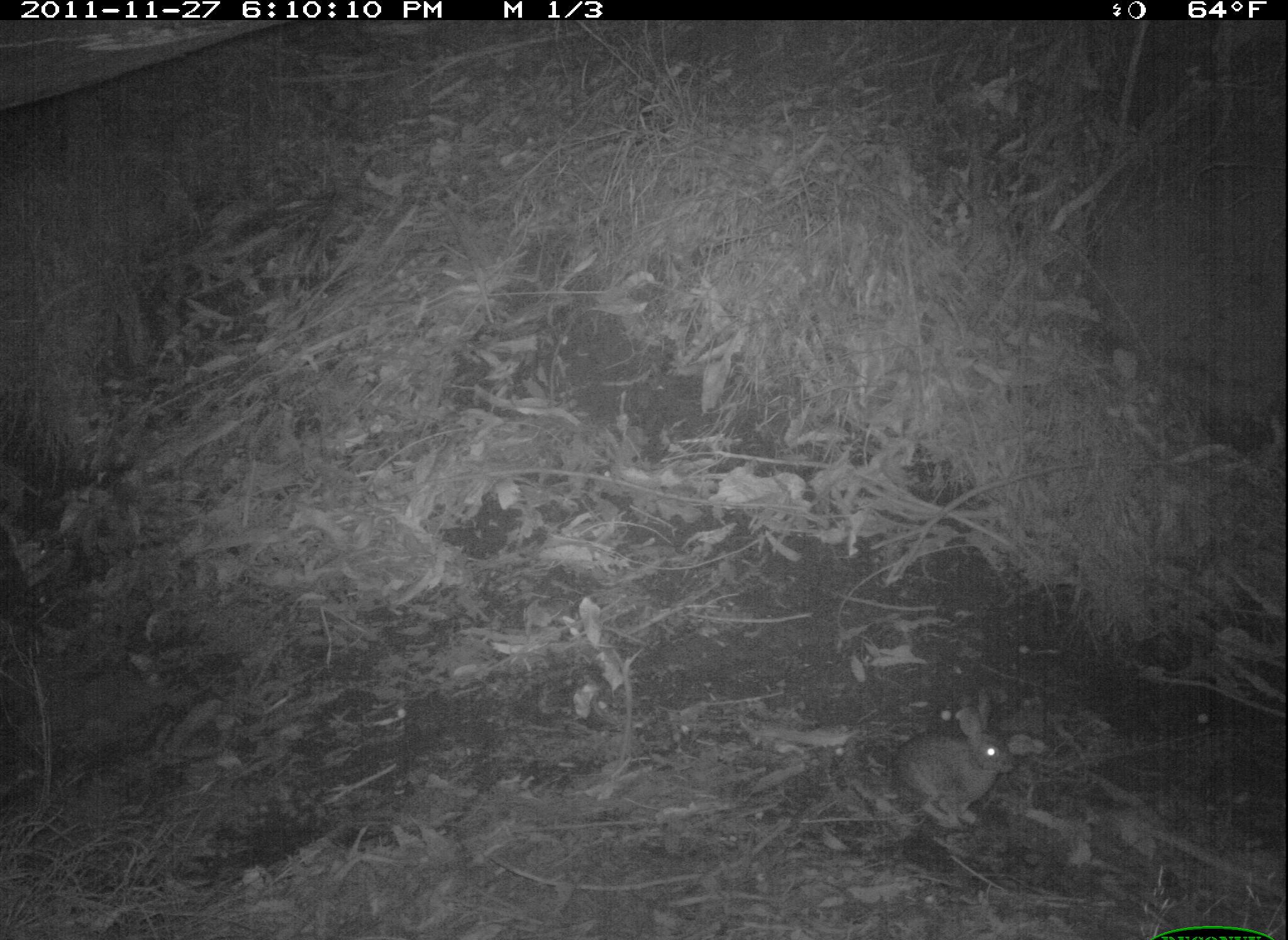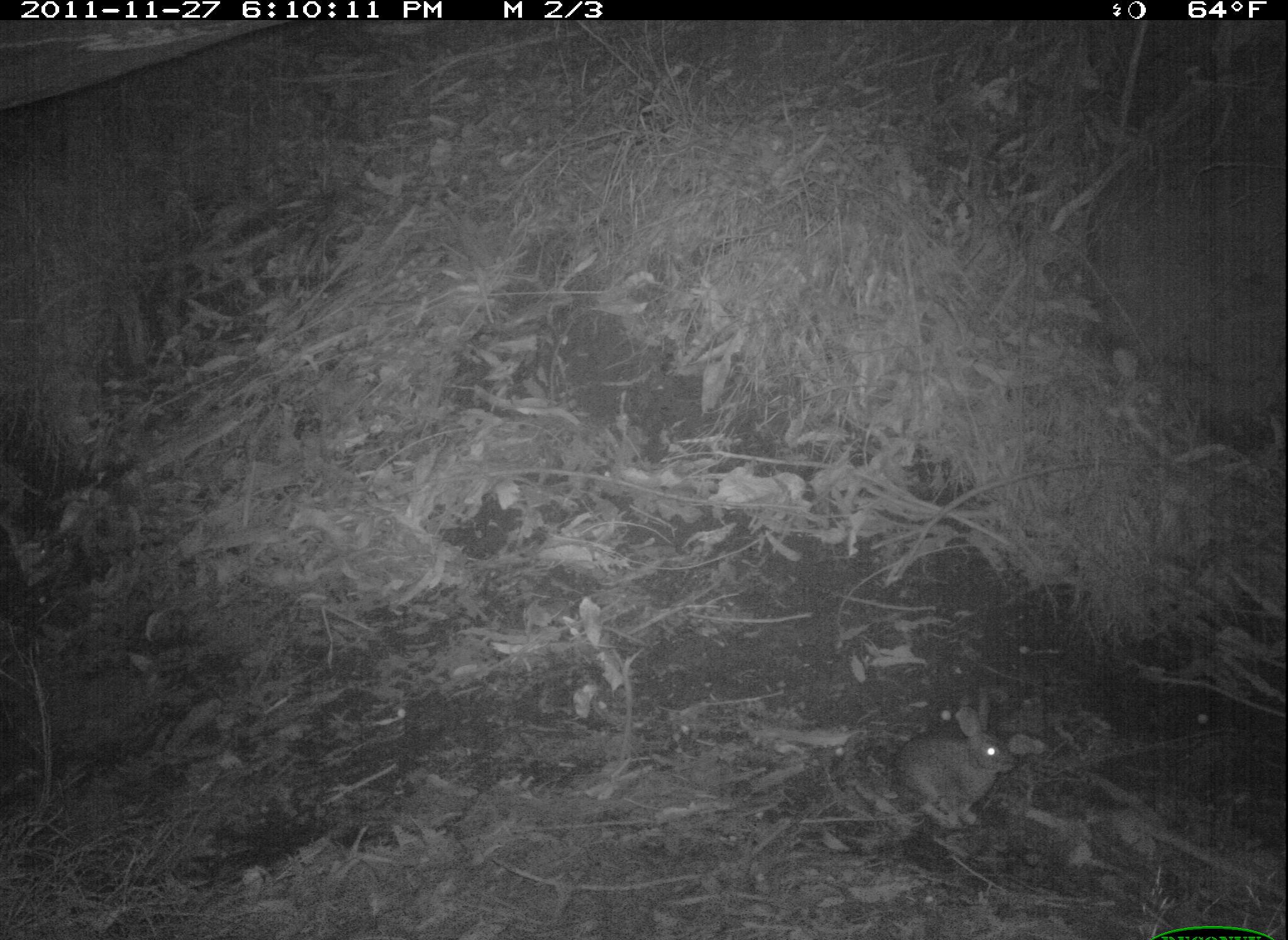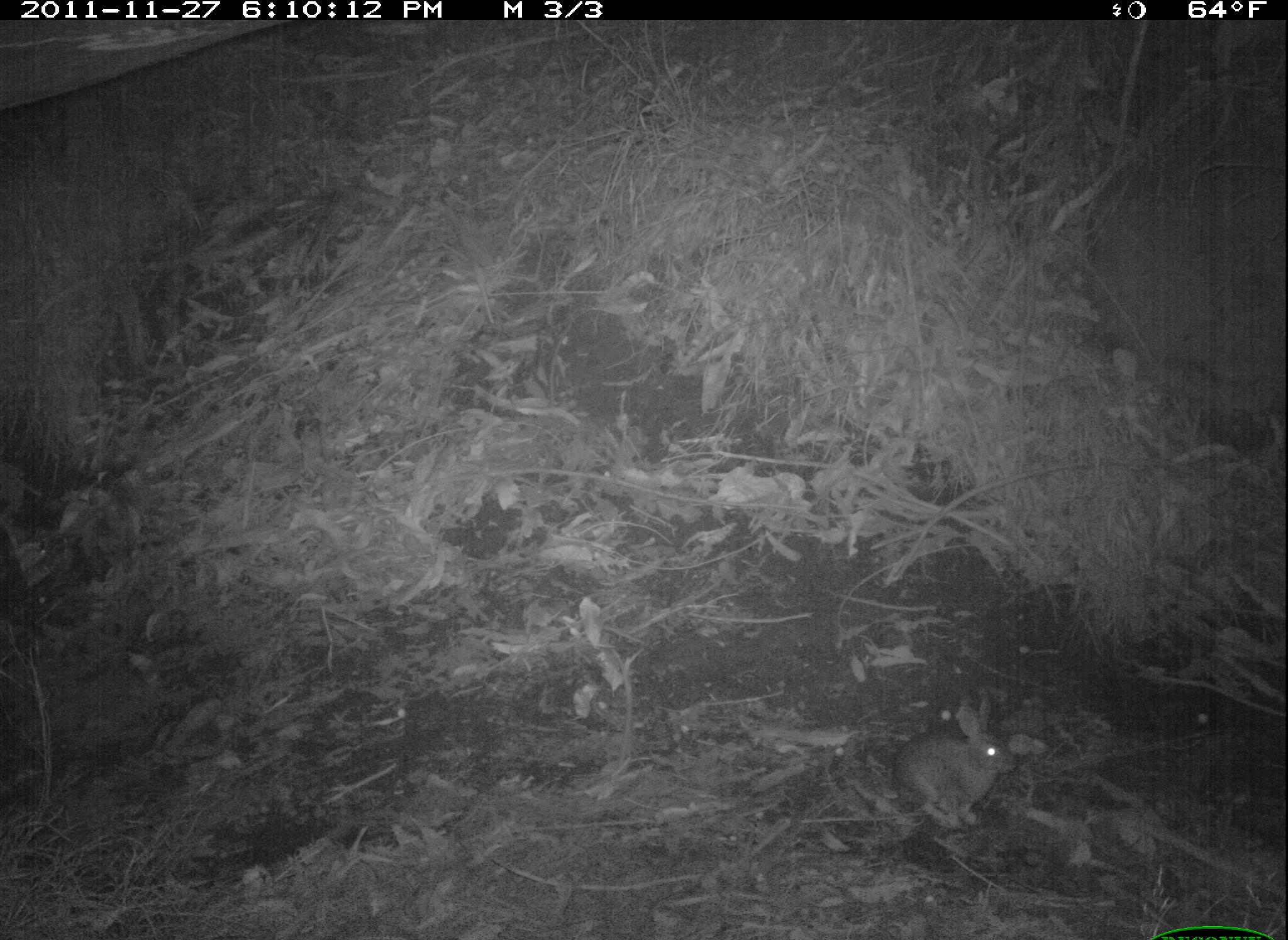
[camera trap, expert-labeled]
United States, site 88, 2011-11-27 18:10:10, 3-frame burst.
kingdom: Animalia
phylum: Chordata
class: Mammalia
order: Lagomorpha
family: Leporidae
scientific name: Leporidae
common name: rabbits and hares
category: rabbit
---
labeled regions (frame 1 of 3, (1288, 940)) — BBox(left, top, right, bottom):
rabbit: BBox(884, 694, 1029, 836)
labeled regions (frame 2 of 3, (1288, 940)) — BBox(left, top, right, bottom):
rabbit: BBox(892, 680, 1030, 836)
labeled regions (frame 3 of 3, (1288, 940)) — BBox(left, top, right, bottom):
rabbit: BBox(884, 691, 1024, 839)